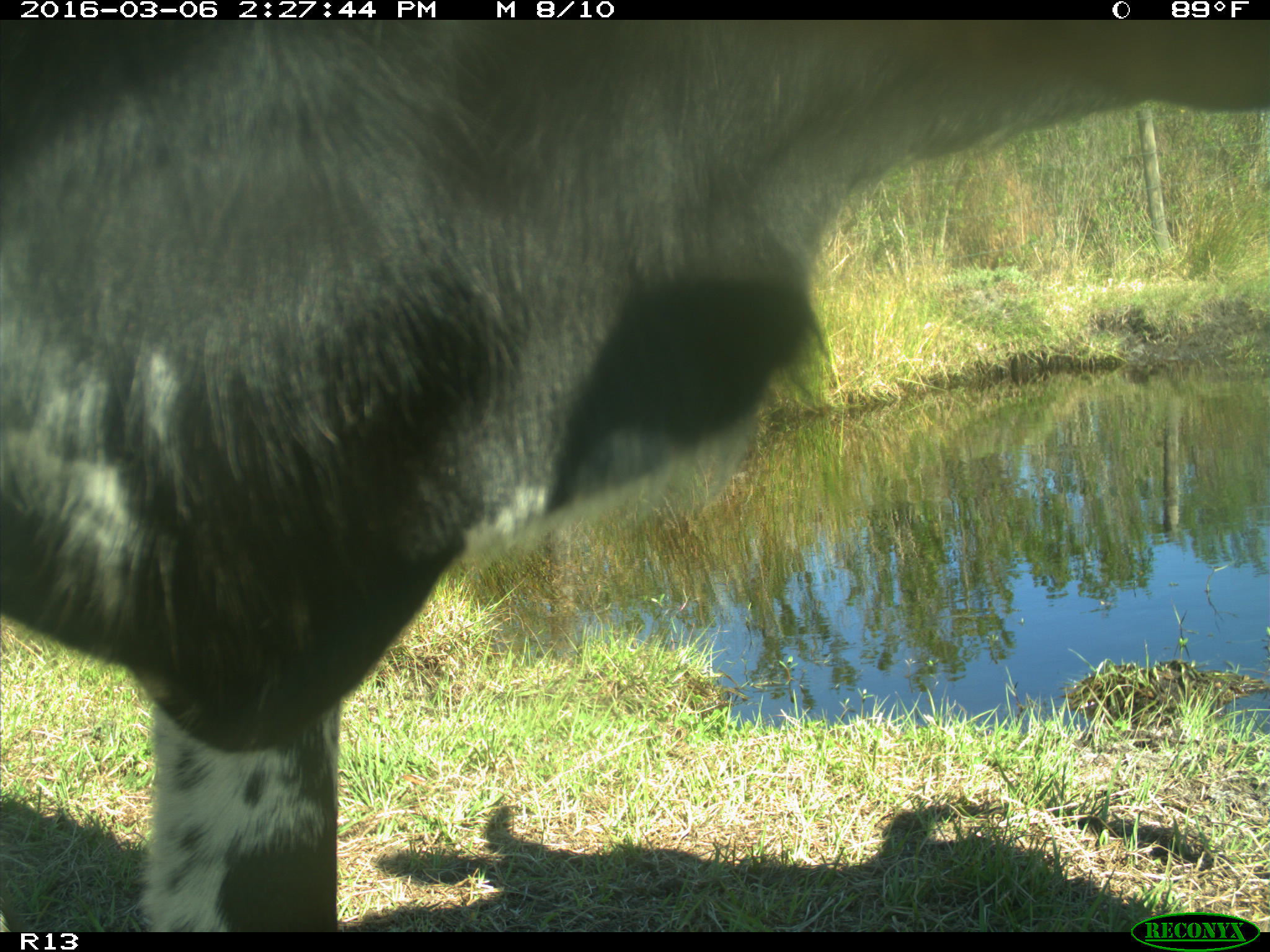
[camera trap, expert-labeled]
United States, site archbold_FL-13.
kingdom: Animalia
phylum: Chordata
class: Mammalia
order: Artiodactyla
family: Bovidae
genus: Bos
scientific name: Bos taurus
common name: domestic cow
Bos taurus (domestic cow).